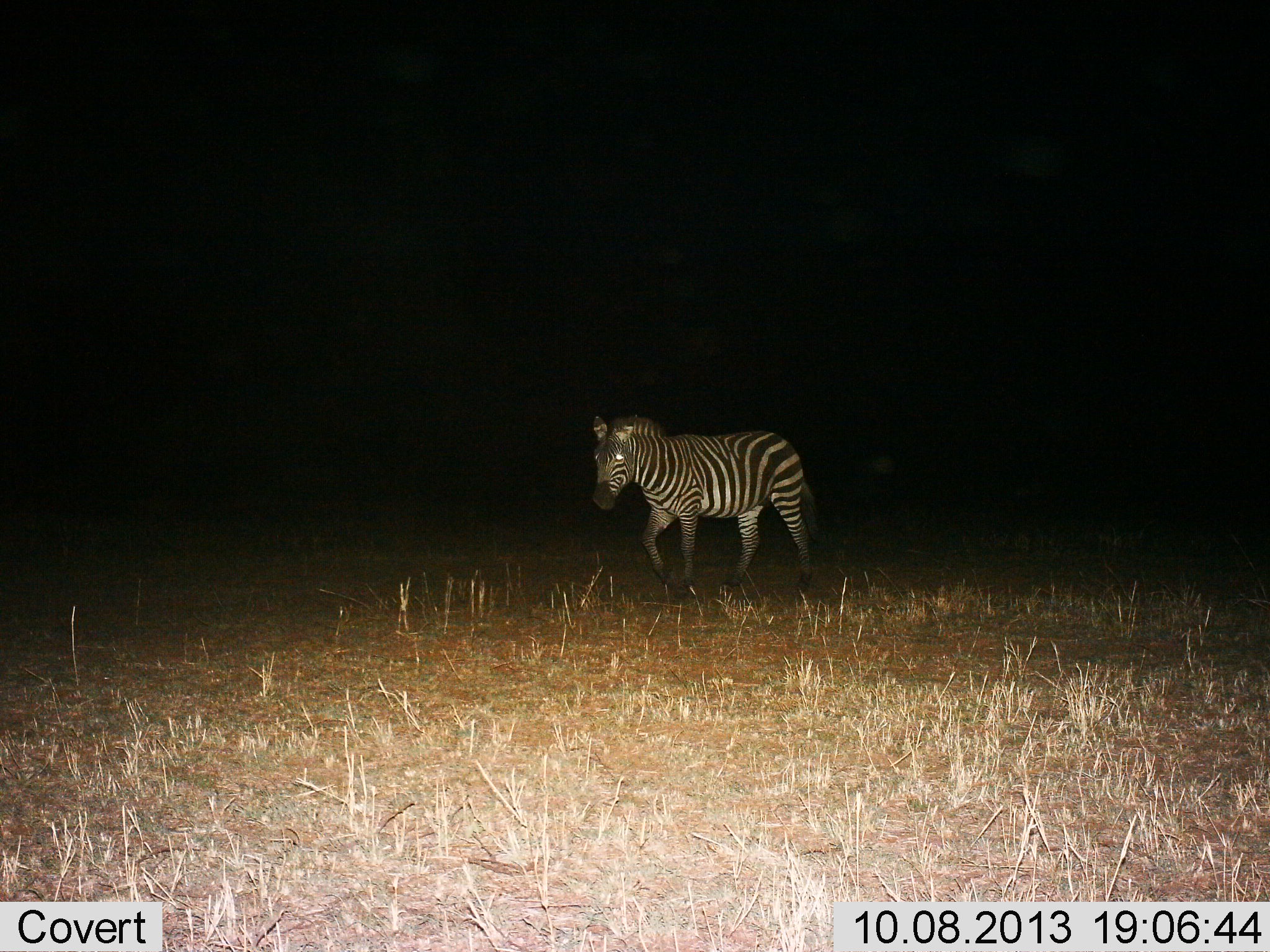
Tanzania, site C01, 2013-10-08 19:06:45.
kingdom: Animalia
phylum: Chordata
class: Mammalia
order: Perissodactyla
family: Equidae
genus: Equus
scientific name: Equus quagga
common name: plains zebra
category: zebra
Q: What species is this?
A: Zebra (plains zebra) (Equus quagga).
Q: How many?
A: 1.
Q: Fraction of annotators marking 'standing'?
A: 47%.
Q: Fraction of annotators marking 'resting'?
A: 0%.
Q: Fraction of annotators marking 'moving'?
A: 63%.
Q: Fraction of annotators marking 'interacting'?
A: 0%.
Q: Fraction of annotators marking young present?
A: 0%.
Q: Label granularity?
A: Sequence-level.